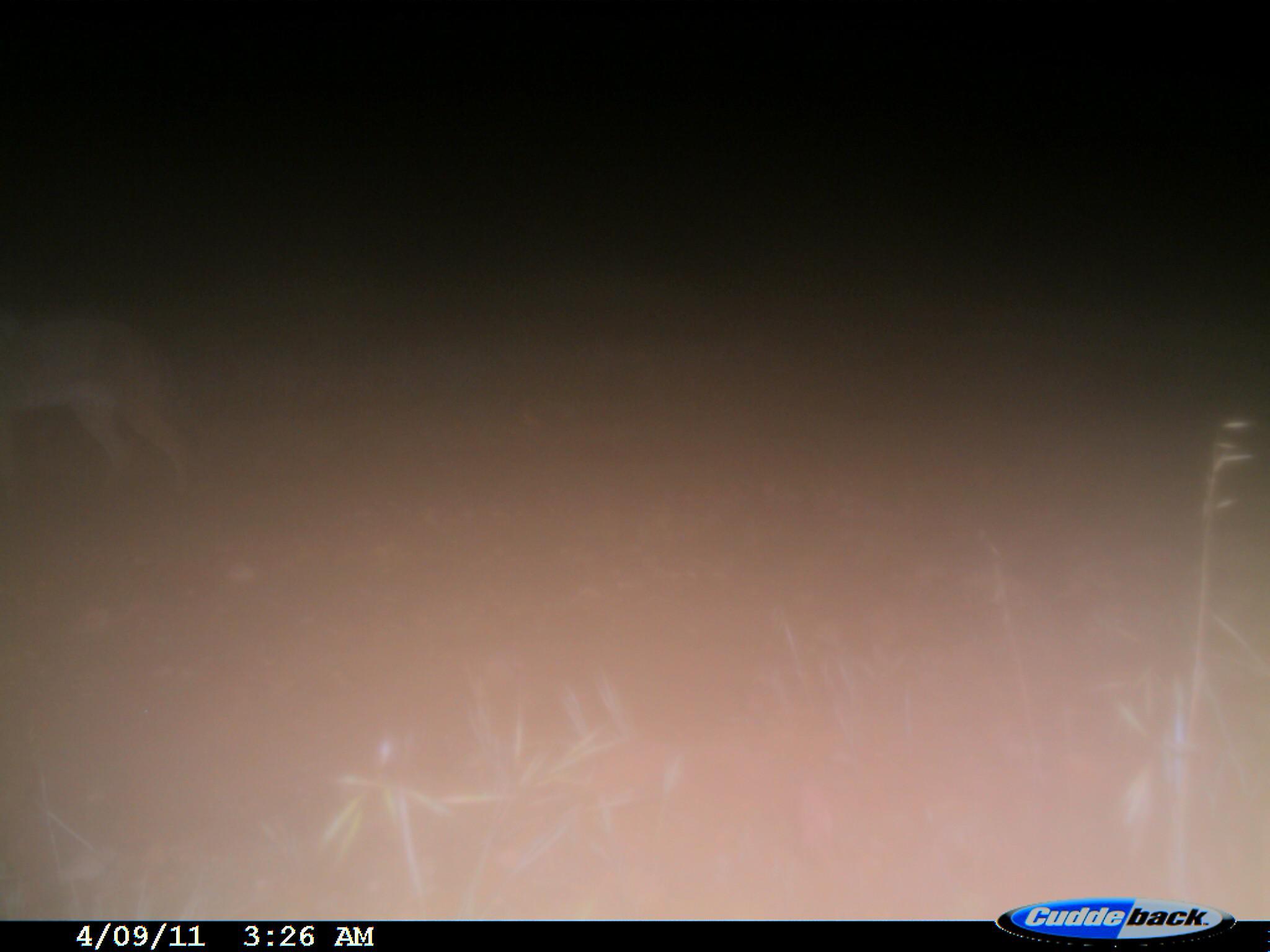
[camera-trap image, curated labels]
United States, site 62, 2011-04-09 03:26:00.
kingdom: Animalia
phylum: Chordata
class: Mammalia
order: Carnivora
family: Canidae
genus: Canis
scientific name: Canis latrans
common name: coyote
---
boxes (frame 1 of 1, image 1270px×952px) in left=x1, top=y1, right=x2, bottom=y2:
coyote: left=0, top=307, right=202, bottom=488